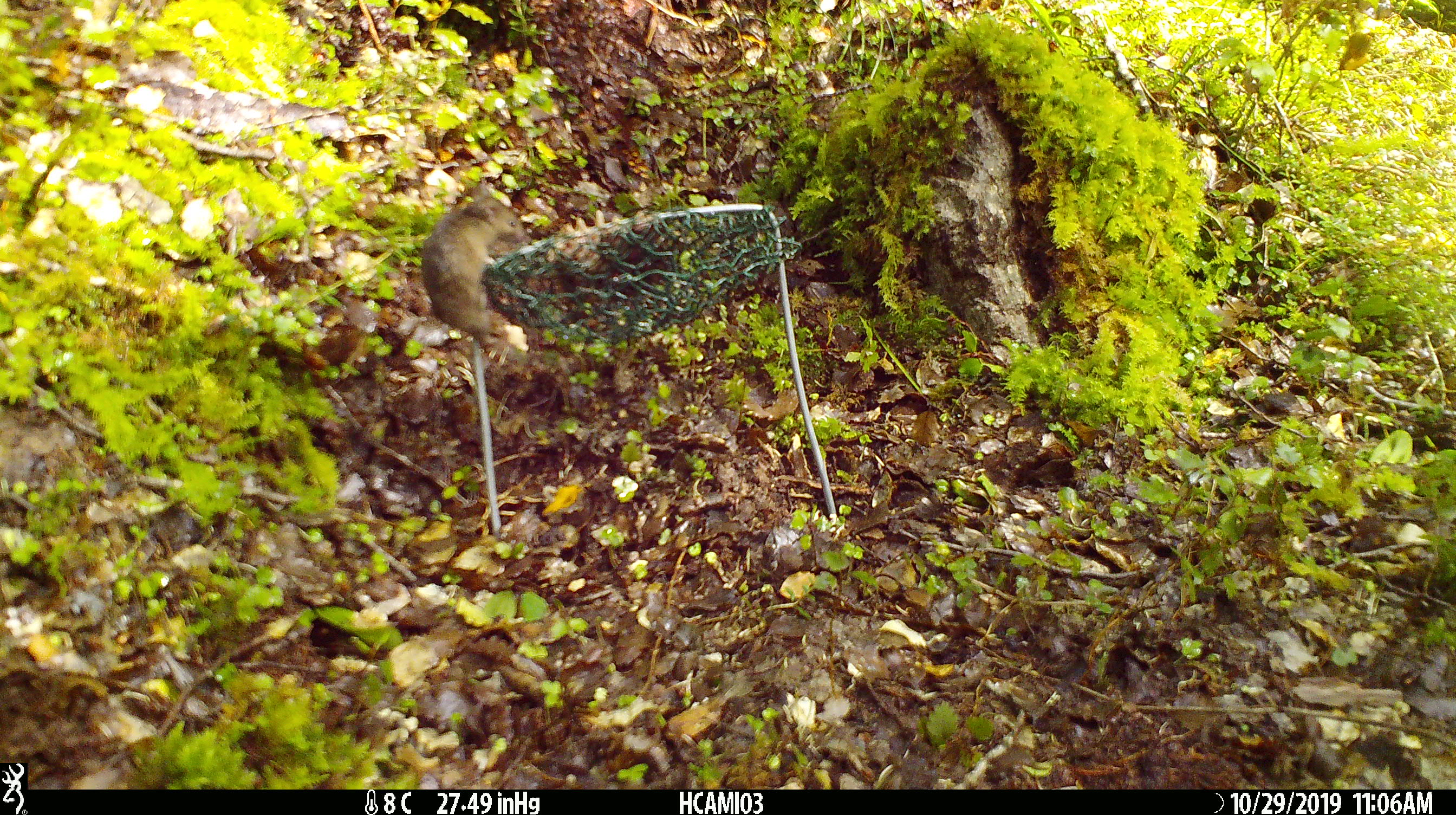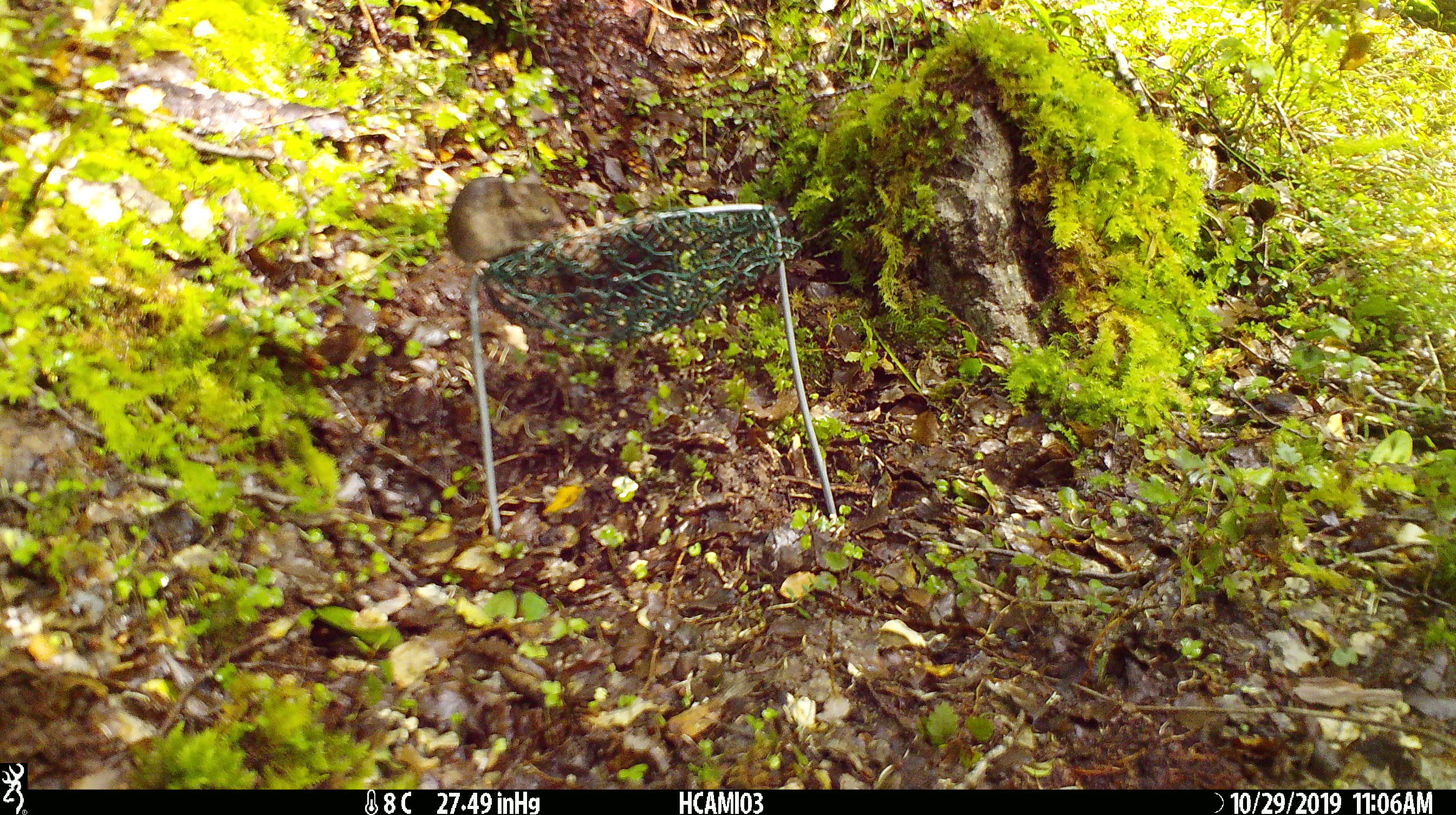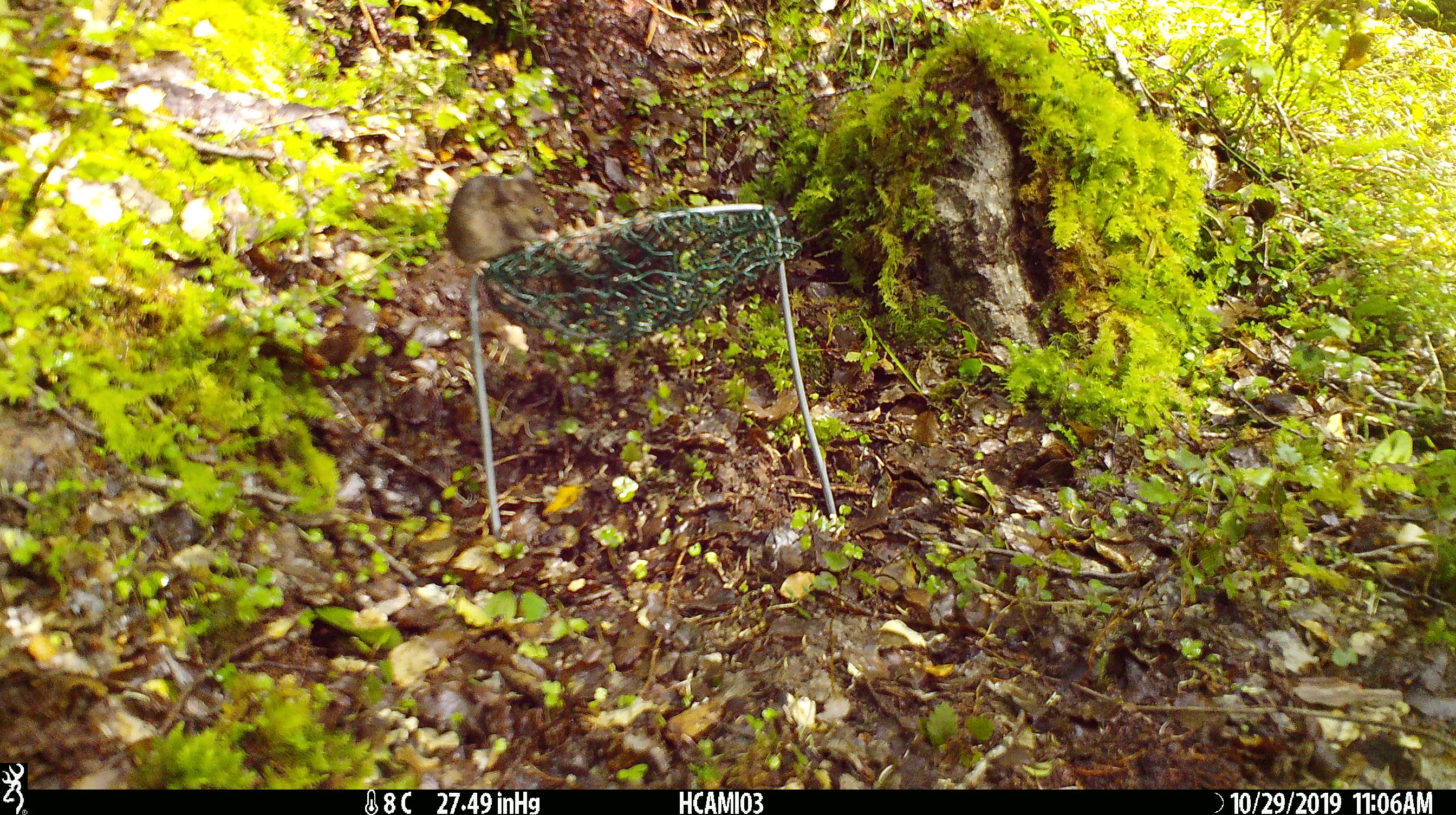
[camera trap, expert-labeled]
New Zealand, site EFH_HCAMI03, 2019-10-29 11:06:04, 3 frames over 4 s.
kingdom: Animalia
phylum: Chordata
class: Mammalia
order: Rodentia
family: Muridae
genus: Mus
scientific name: Mus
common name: mouse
Mouse (Mus).